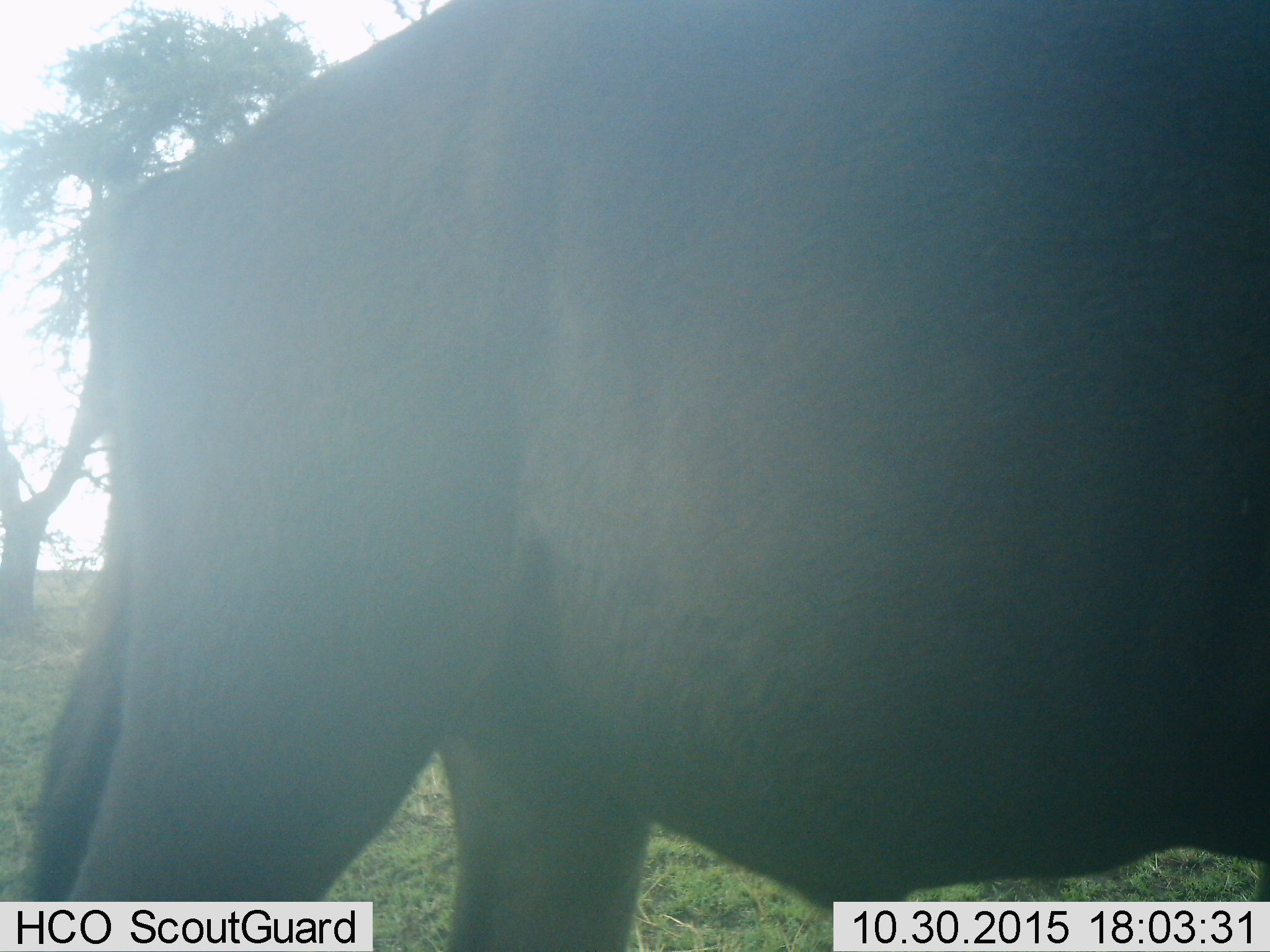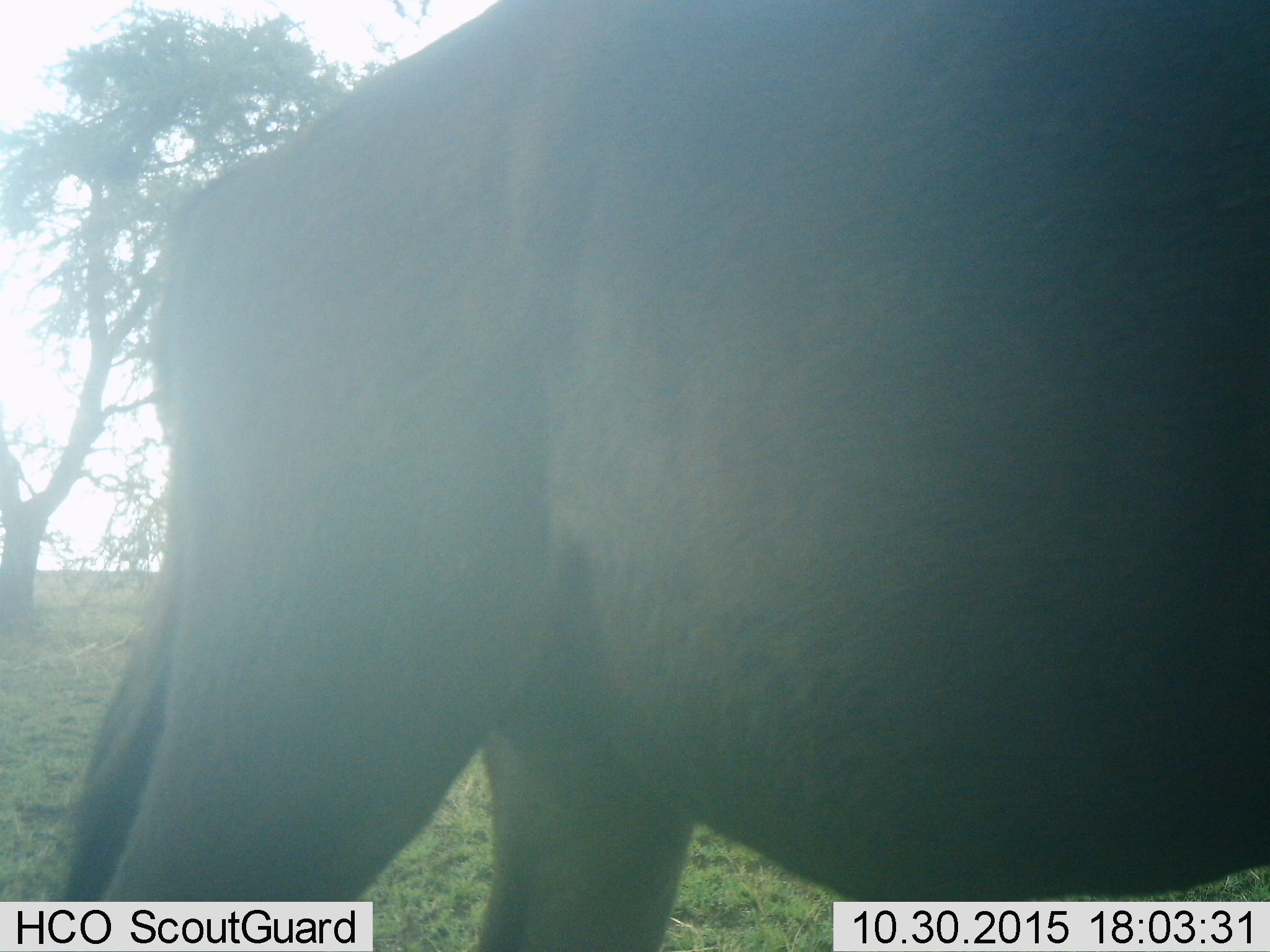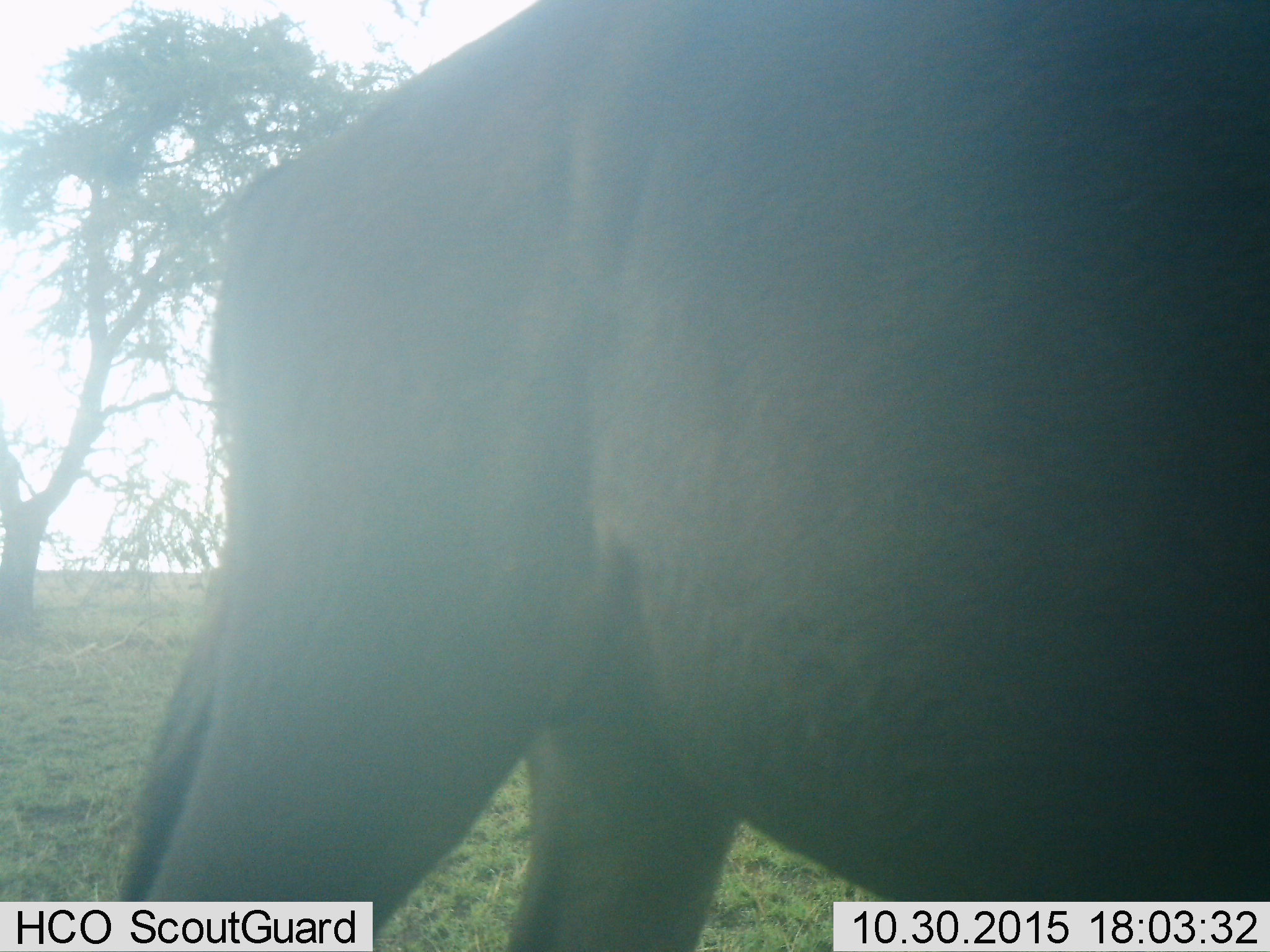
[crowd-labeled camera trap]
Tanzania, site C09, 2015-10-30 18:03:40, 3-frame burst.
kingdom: Animalia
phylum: Chordata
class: Mammalia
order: Artiodactyla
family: Bovidae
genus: Connochaetes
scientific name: Connochaetes taurinus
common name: blue wildebeest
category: wildebeest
Wildebeest (blue wildebeest) (Connochaetes taurinus), count 1. Behavior (volunteer vote fractions): standing 67%, resting 0%, moving 33%, interacting 0%. Young present (vote fraction): 0%. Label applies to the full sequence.